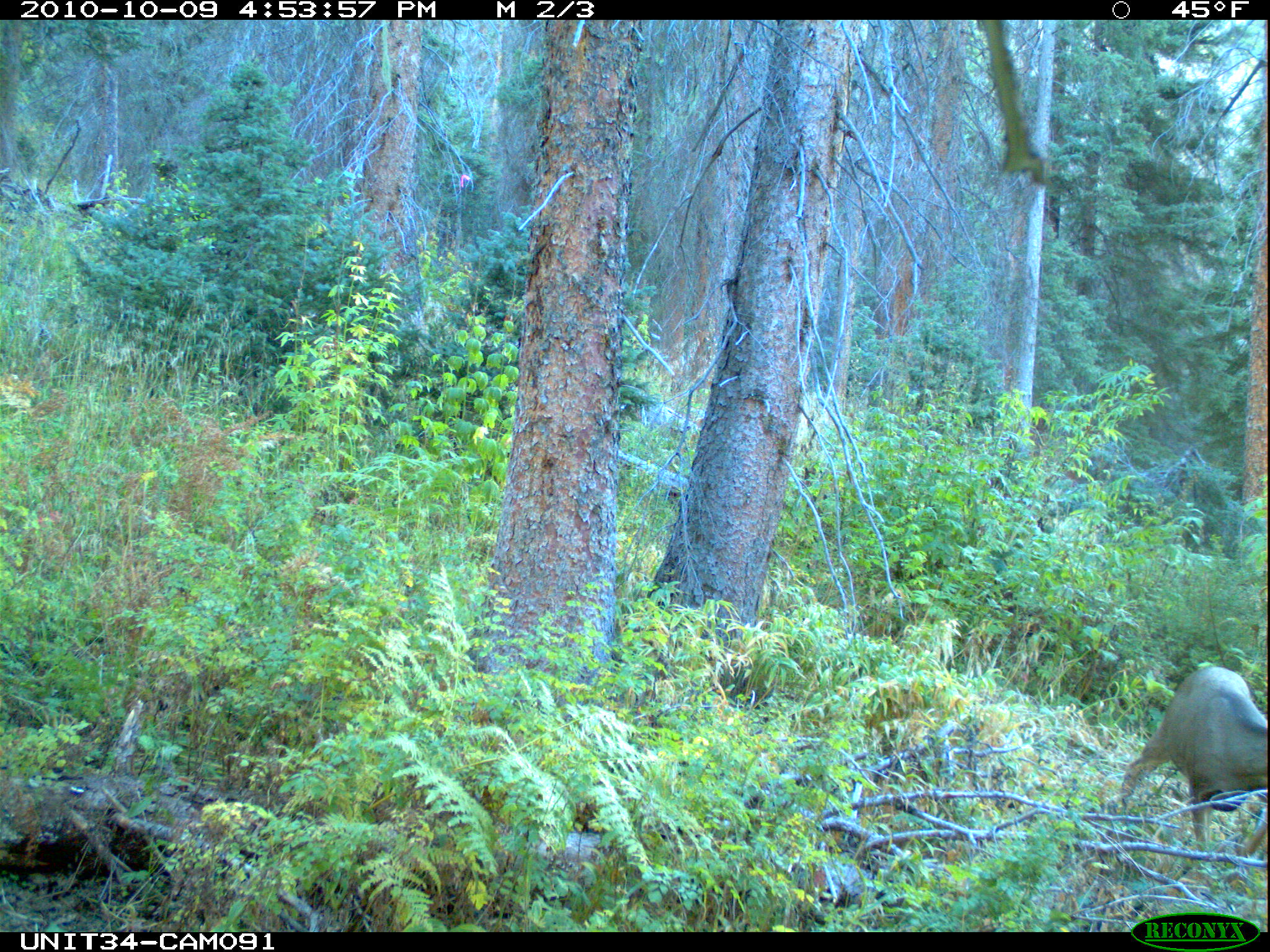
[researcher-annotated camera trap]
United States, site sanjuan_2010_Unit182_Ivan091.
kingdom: Animalia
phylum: Chordata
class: Mammalia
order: Artiodactyla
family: Cervidae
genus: Odocoileus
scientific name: Odocoileus hemionus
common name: mule deer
Odocoileus hemionus (mule deer).